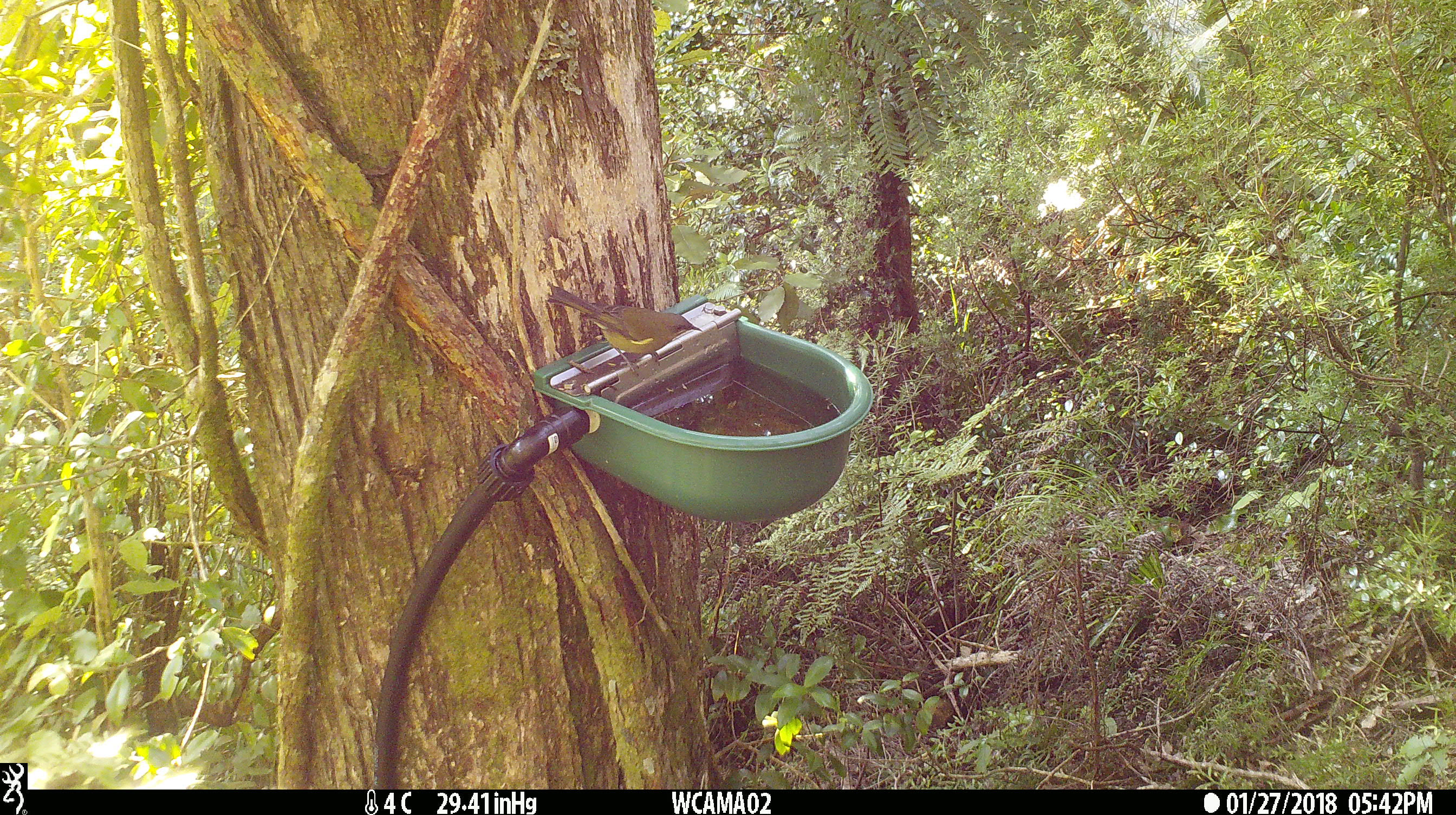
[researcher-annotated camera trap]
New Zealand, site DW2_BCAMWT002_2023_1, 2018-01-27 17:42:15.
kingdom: Animalia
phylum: Chordata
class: Aves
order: Passeriformes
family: Meliphagidae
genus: Anthornis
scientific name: Anthornis melanura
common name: new zealand bellbird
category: bellbird